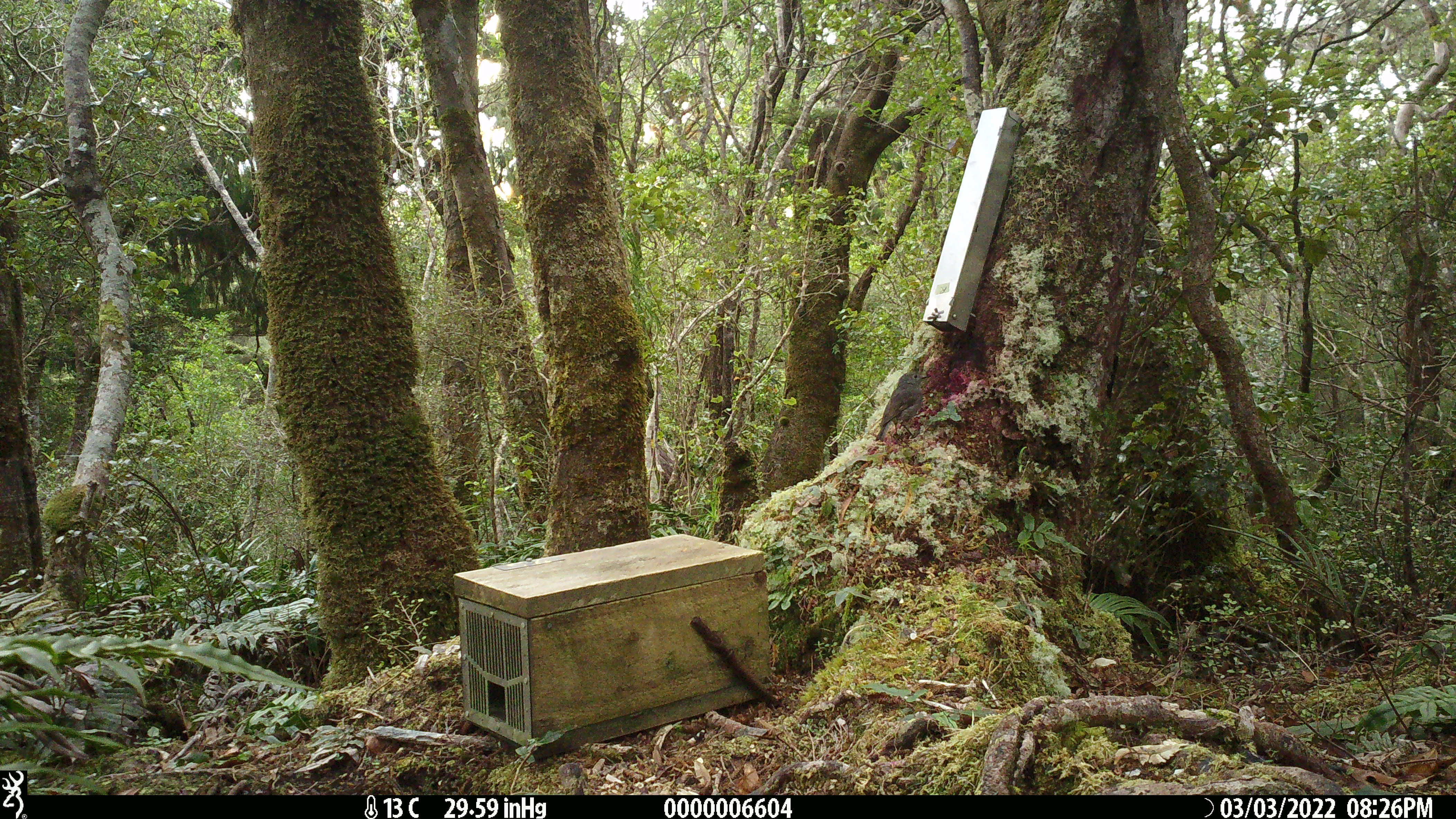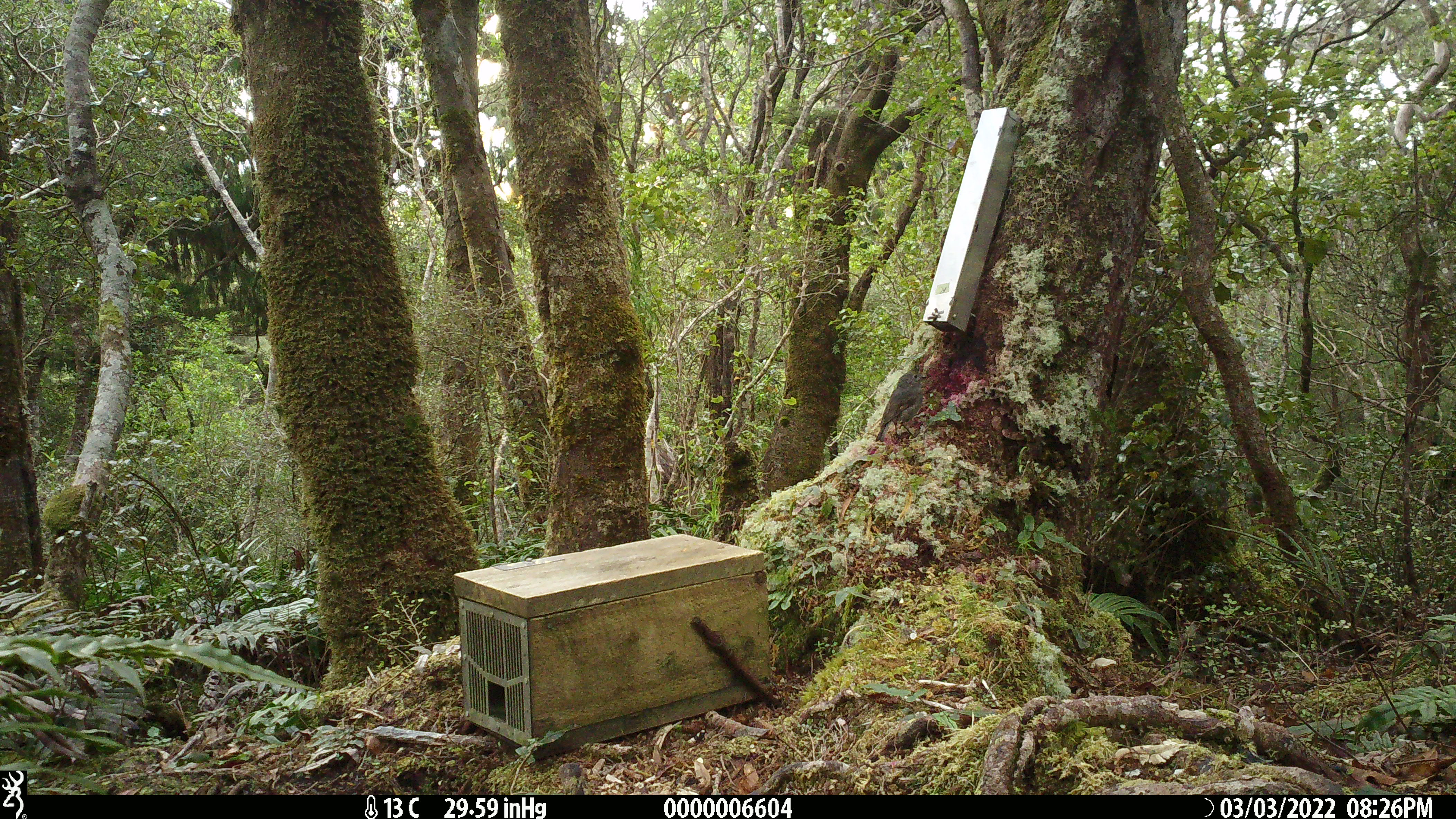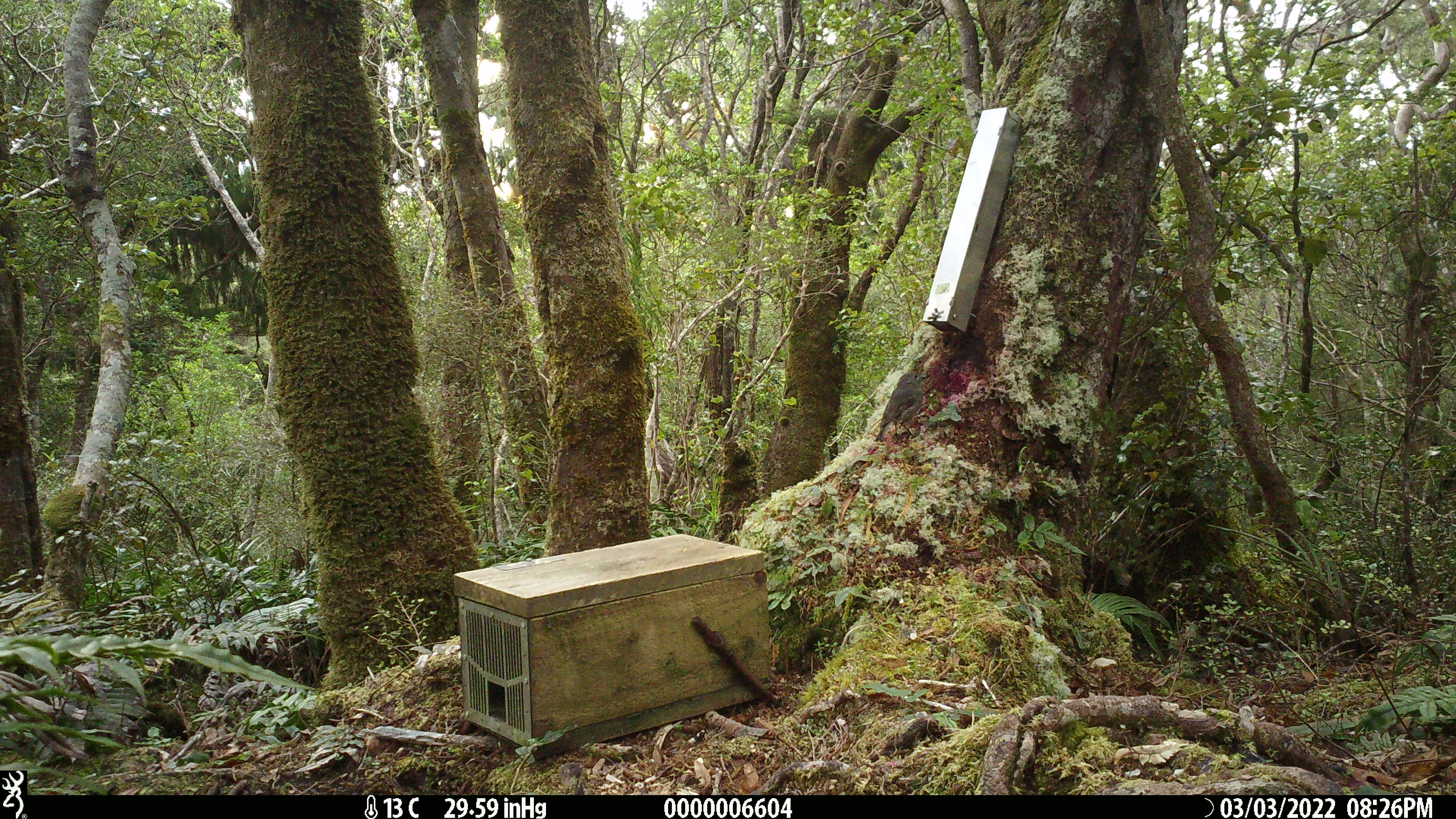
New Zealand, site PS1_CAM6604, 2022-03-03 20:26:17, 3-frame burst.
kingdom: Animalia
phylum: Chordata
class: Aves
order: Passeriformes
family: Petroicidae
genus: Petroica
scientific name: Petroica australis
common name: new zealand robin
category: robin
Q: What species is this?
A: Robin (new zealand robin) (Petroica australis).